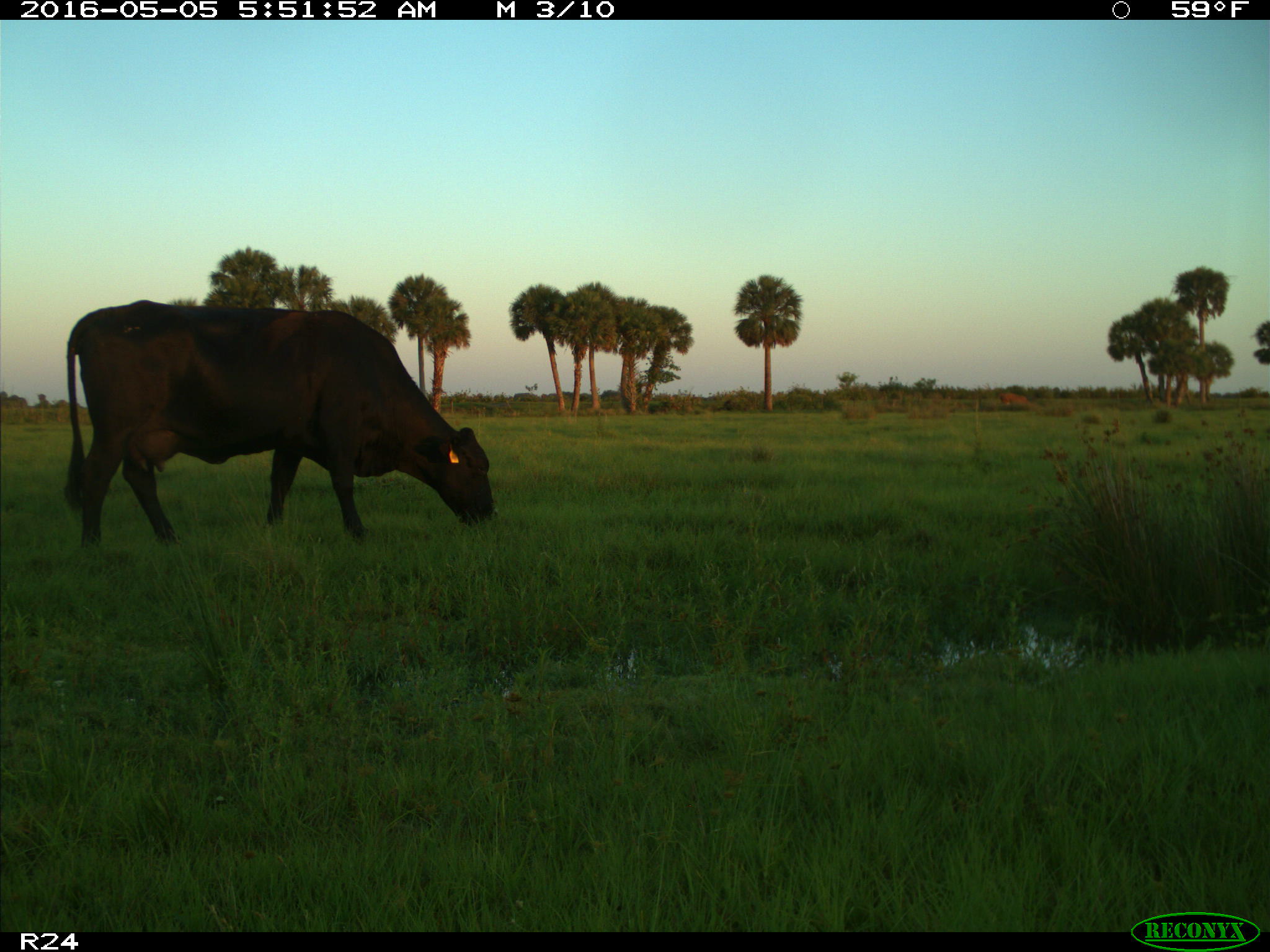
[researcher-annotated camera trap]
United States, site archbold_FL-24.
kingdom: Animalia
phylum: Chordata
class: Mammalia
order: Artiodactyla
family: Bovidae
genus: Bos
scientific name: Bos taurus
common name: domestic cow